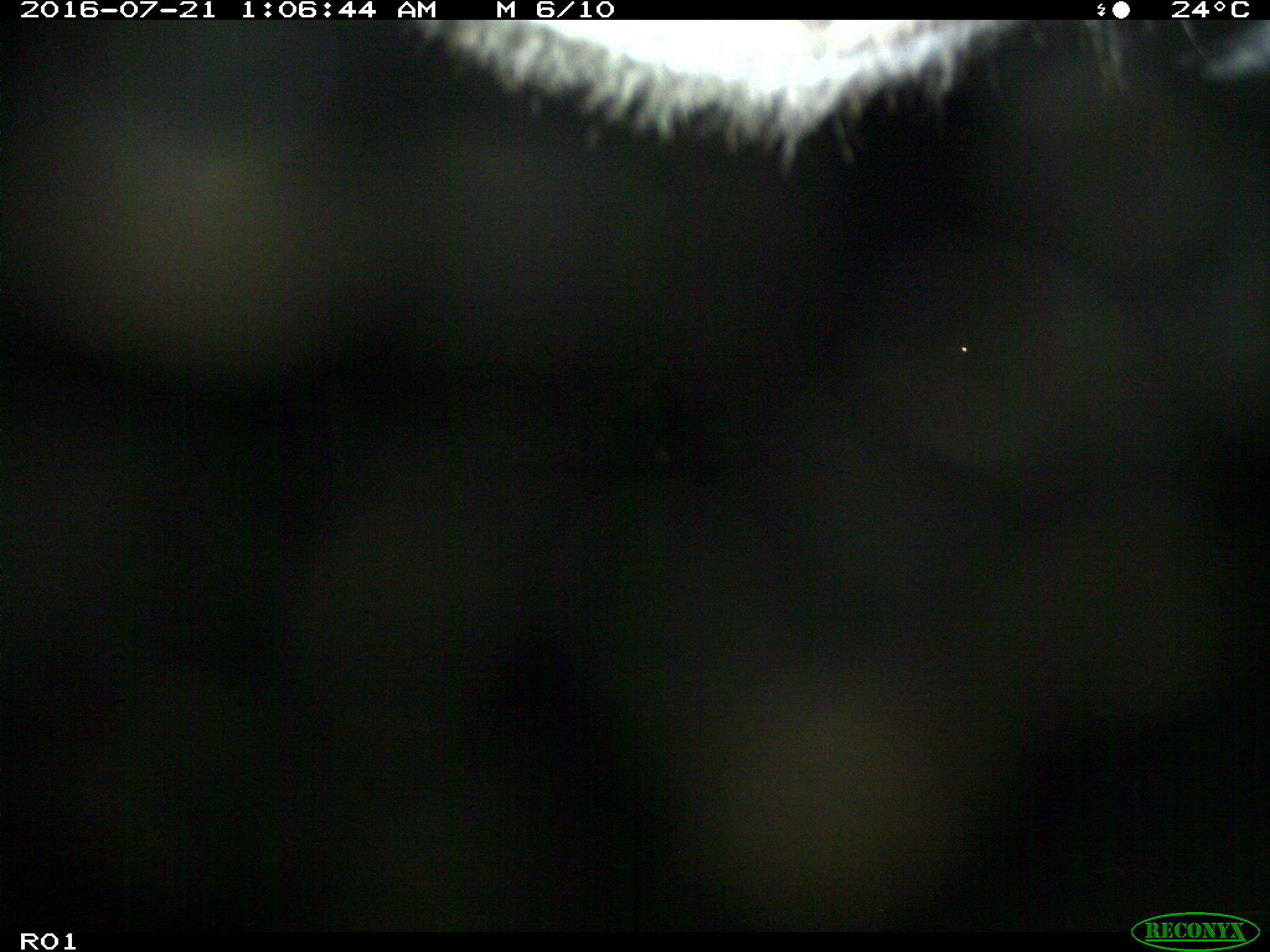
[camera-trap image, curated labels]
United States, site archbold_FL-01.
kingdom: Animalia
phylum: Chordata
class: Mammalia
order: Artiodactyla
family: Bovidae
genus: Bos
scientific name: Bos taurus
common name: domestic cow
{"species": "Bos taurus (domestic cow)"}